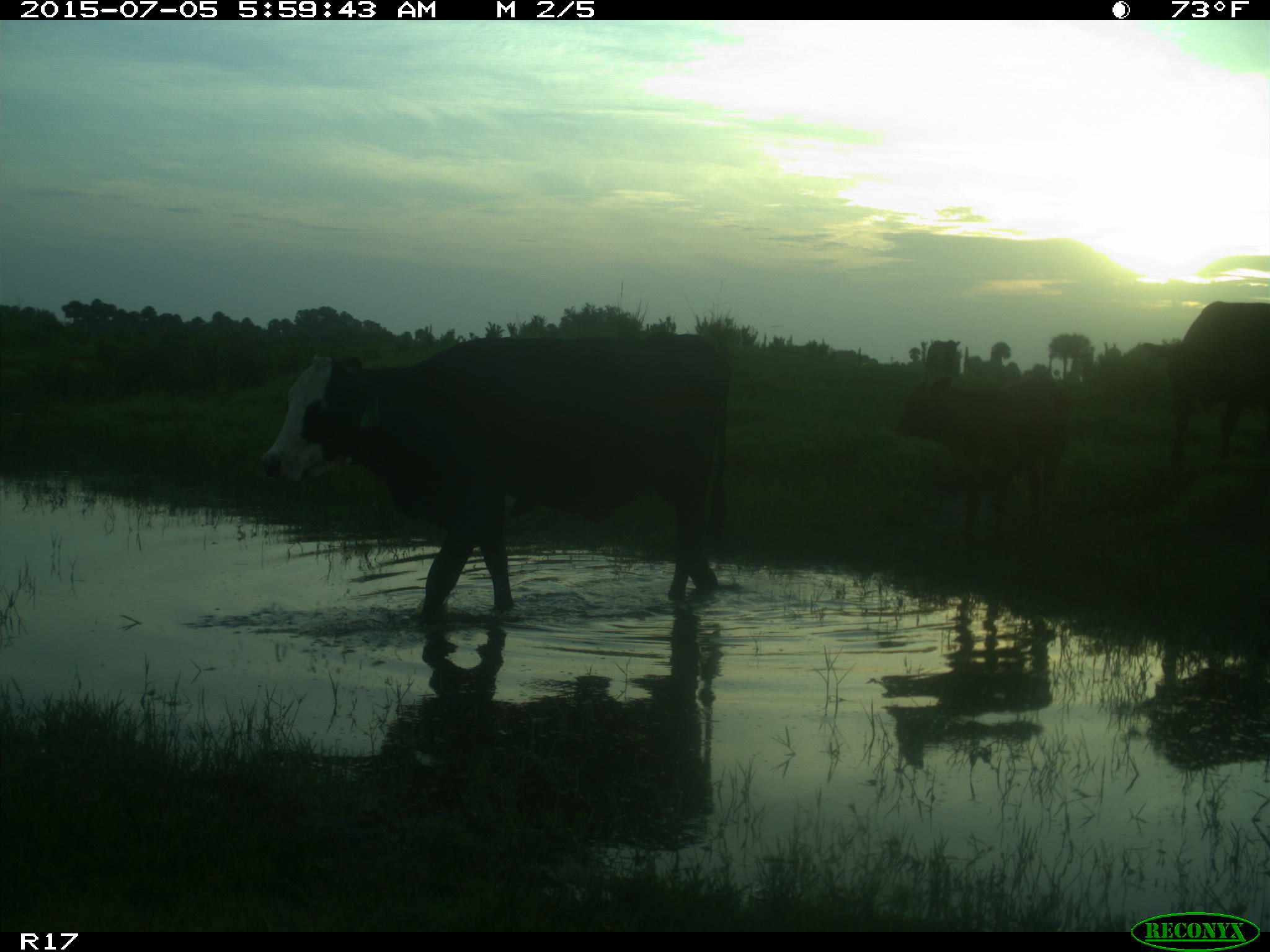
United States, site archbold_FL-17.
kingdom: Animalia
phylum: Chordata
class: Mammalia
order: Artiodactyla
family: Bovidae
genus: Bos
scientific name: Bos taurus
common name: domestic cow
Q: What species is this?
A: Bos taurus (domestic cow).